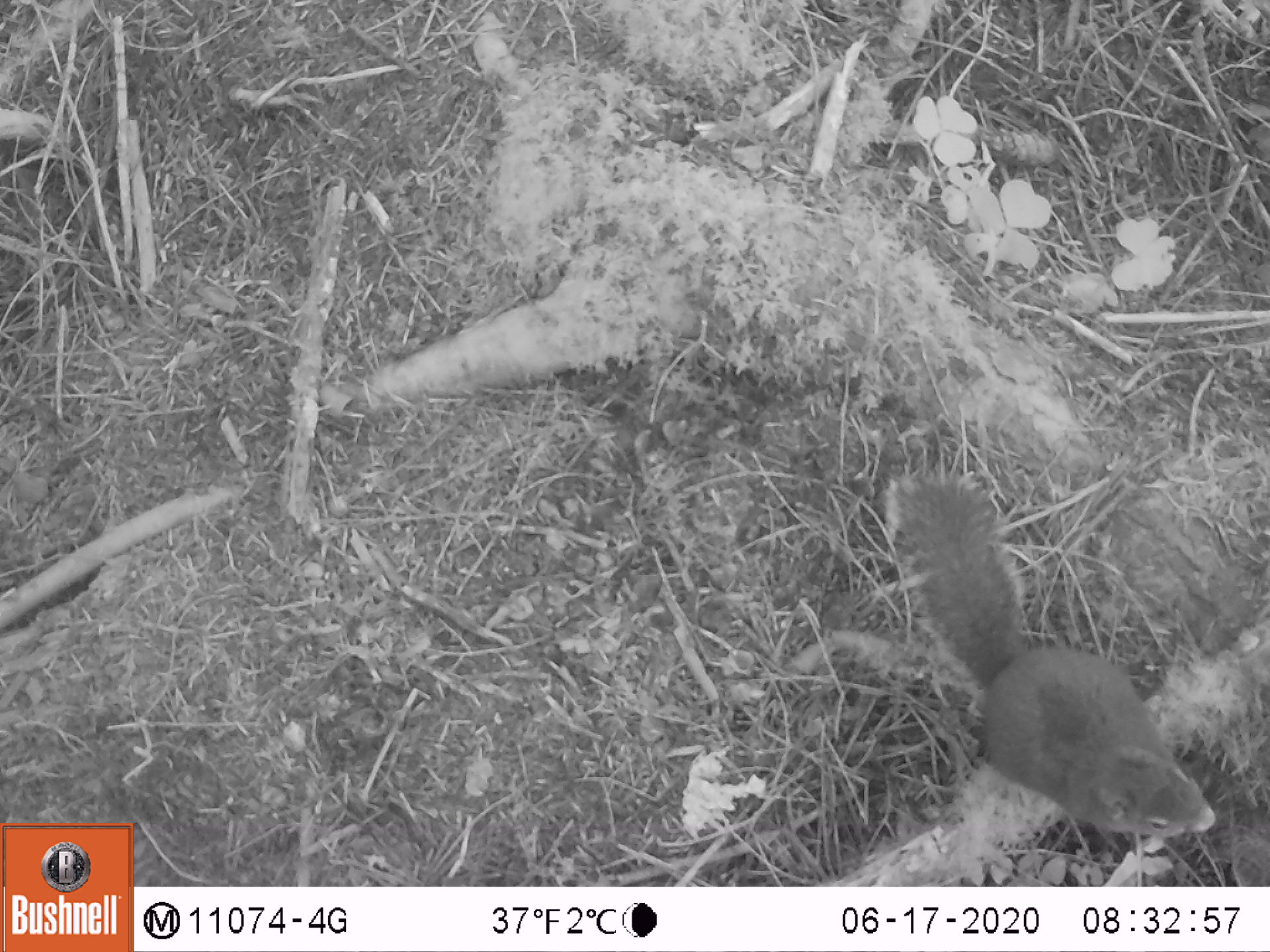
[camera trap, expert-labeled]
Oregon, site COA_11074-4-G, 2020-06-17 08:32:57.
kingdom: Animalia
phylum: Chordata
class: Mammalia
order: Rodentia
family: Sciuridae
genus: Tamiasciurus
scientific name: Tamiasciurus douglasii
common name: douglas squirrel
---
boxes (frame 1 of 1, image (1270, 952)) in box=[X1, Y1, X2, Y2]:
douglas squirrel: box=[888, 484, 1220, 843]